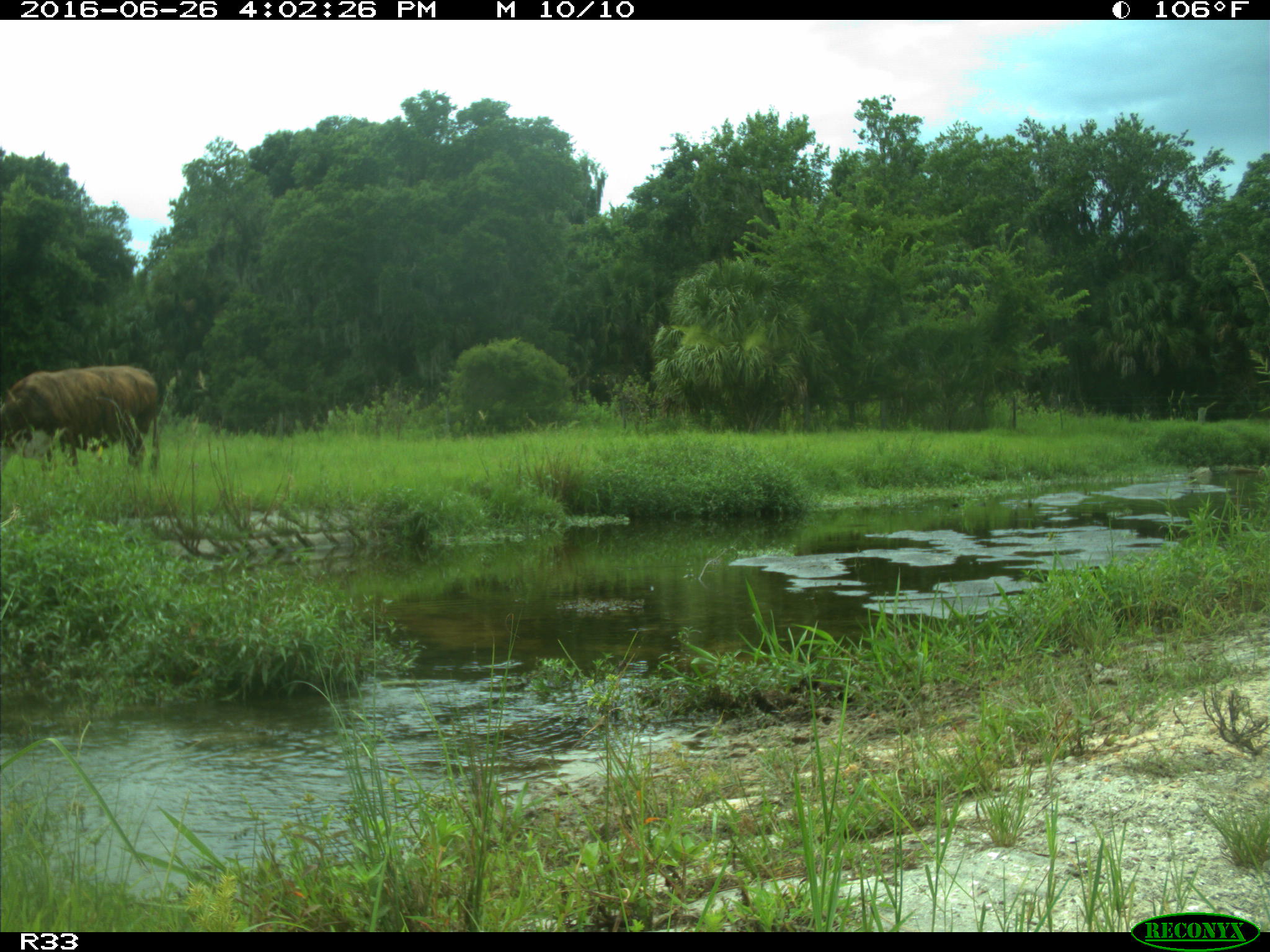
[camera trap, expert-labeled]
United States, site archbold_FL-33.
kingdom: Animalia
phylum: Chordata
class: Mammalia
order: Artiodactyla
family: Bovidae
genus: Bos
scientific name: Bos taurus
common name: domestic cow